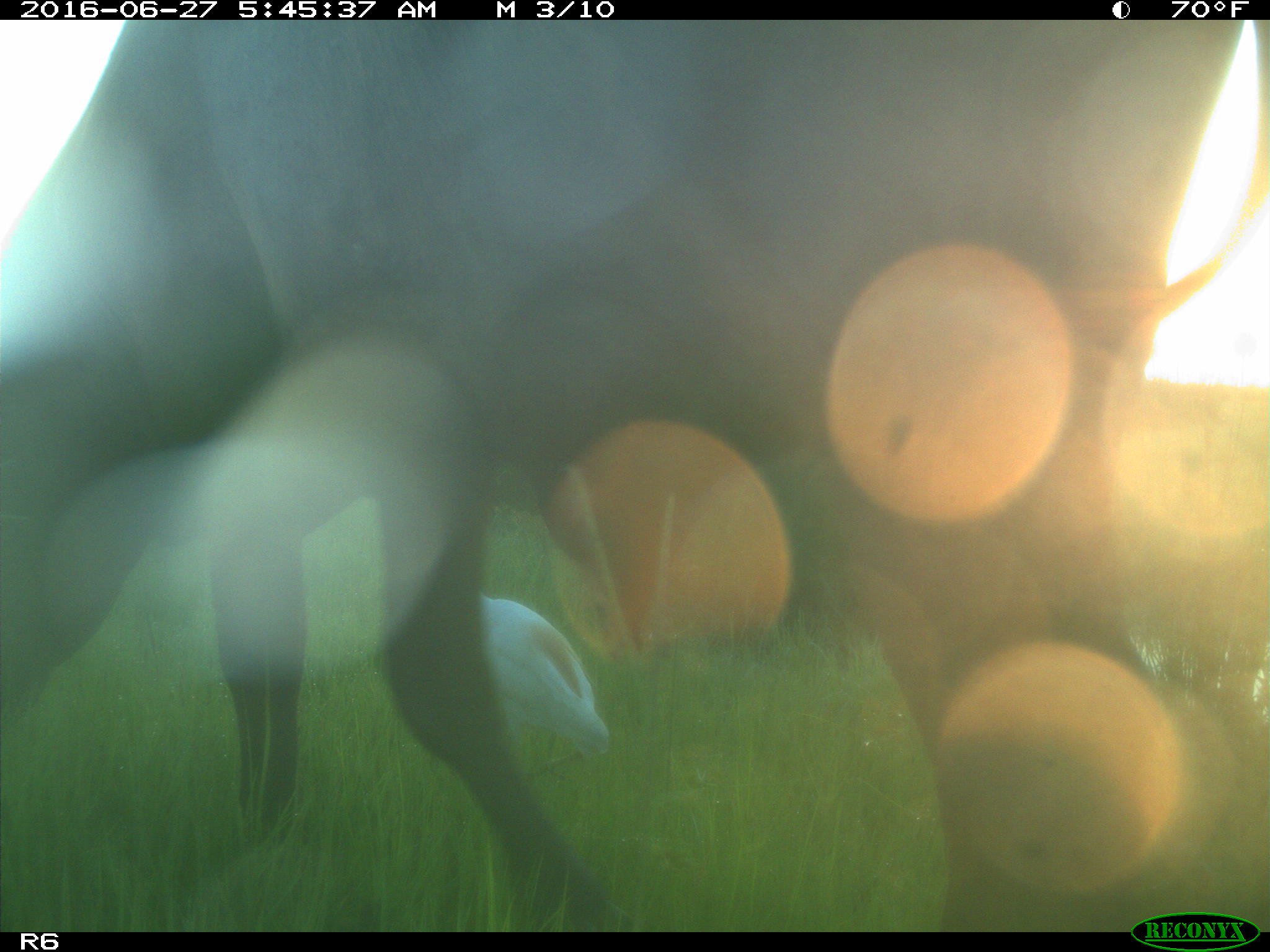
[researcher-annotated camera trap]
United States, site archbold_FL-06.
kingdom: Animalia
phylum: Chordata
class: Mammalia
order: Artiodactyla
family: Bovidae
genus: Bos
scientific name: Bos taurus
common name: domestic cow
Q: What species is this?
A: Bos taurus (domestic cow).